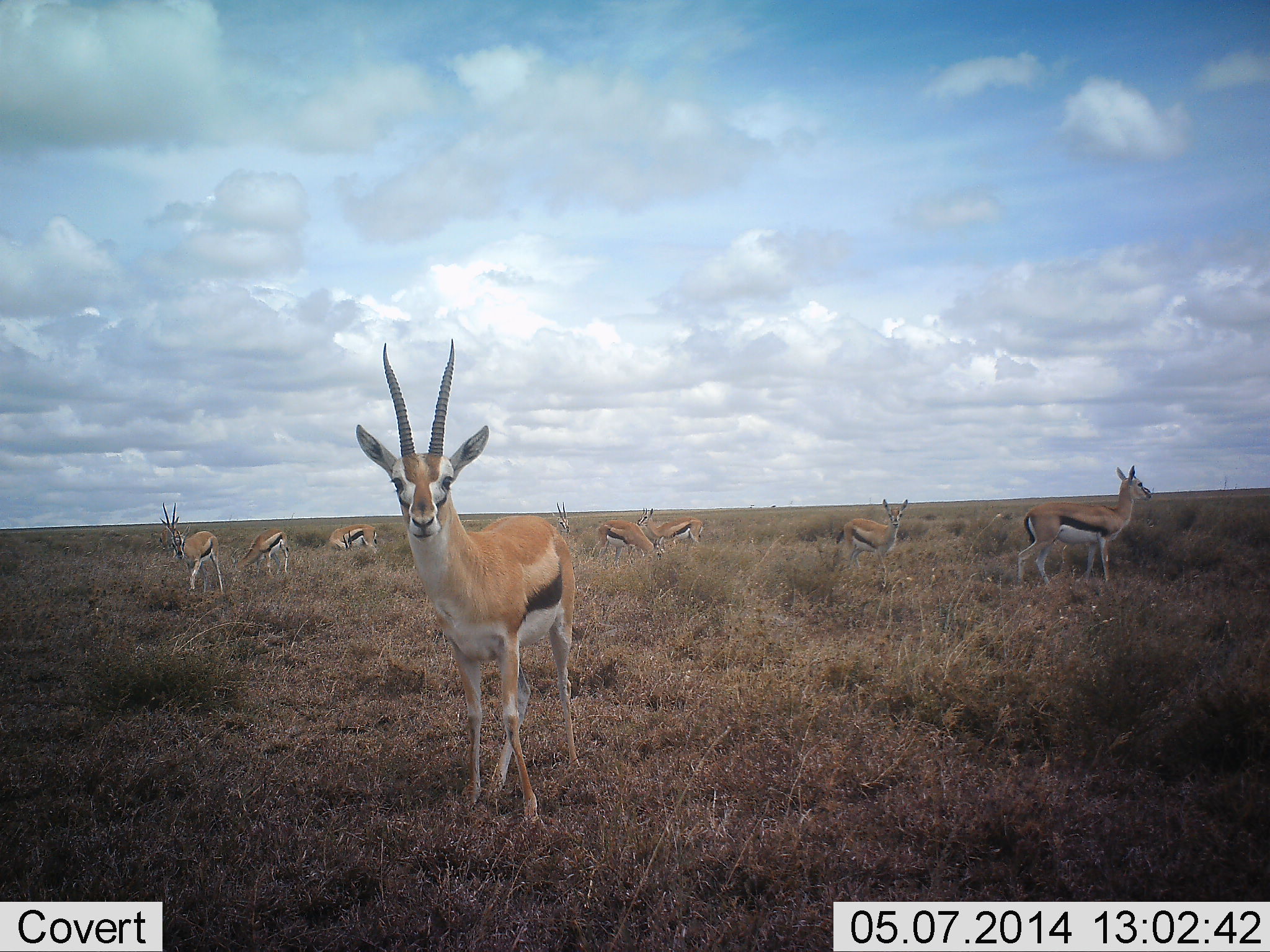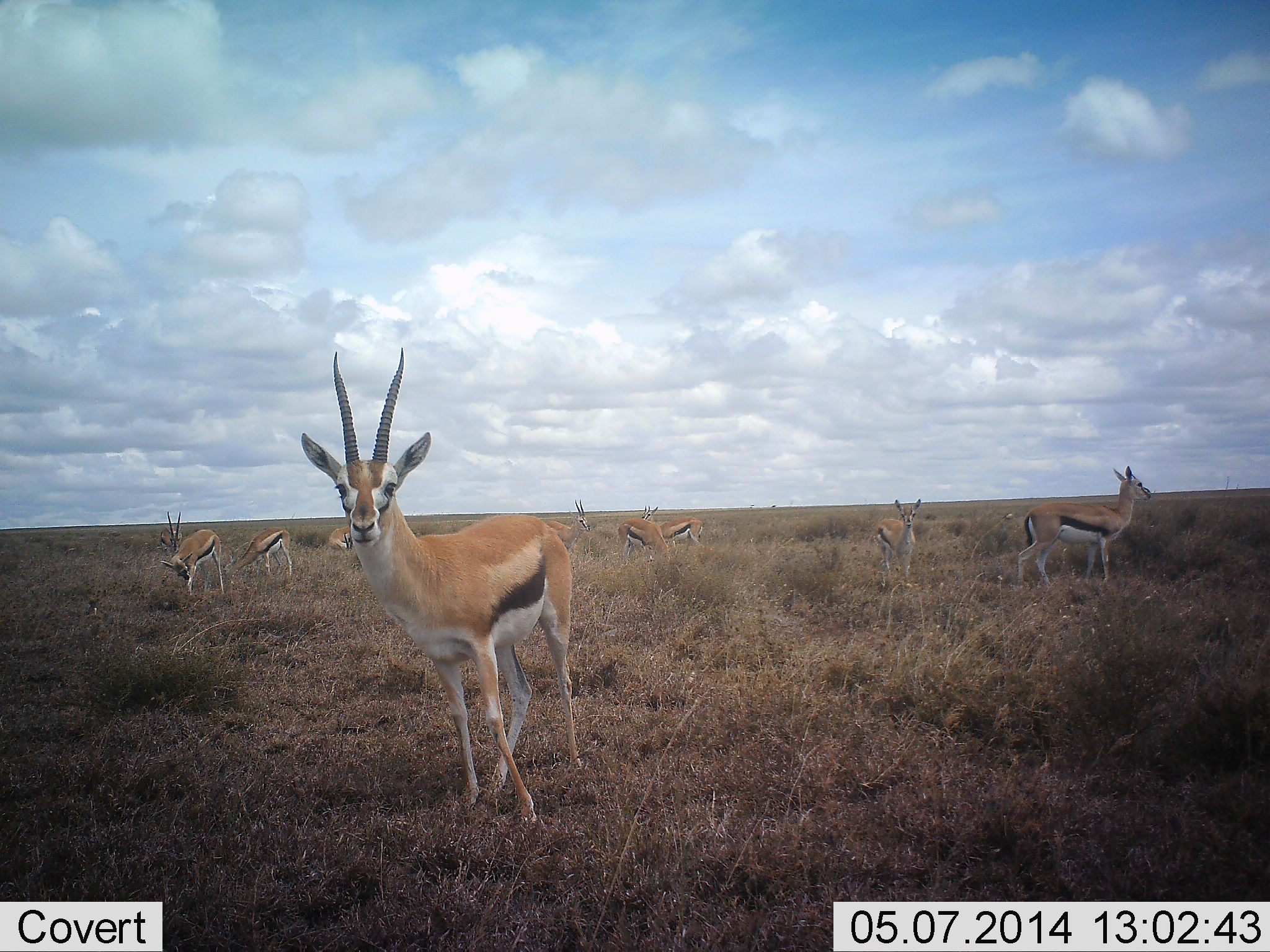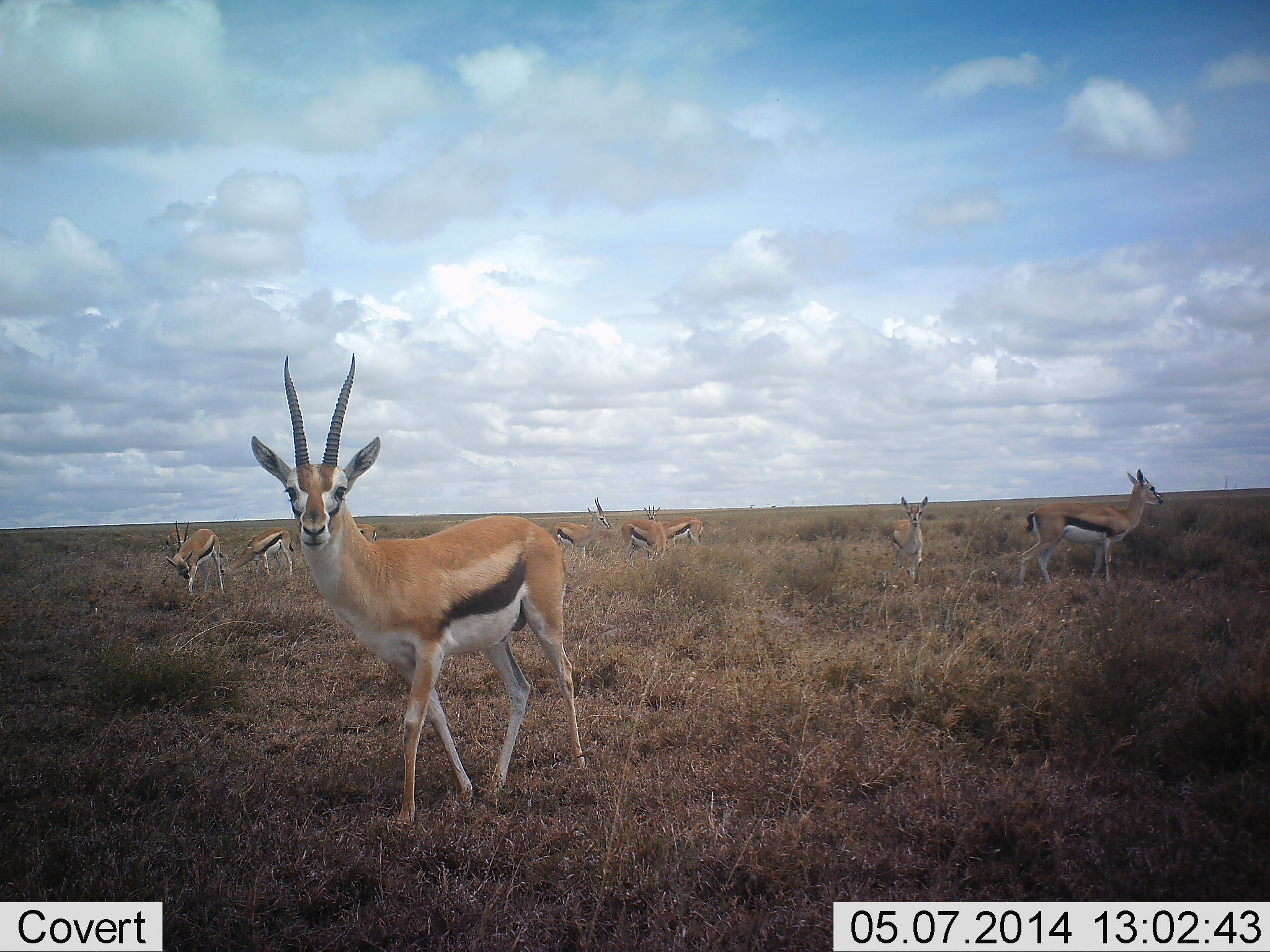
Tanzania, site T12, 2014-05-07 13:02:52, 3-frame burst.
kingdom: Animalia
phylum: Chordata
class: Mammalia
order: Artiodactyla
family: Bovidae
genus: Eudorcas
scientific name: Eudorcas thomsonii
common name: thomson's gazelle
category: gazellethomsons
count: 9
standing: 90%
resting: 0%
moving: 30%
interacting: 0%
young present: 10%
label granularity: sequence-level